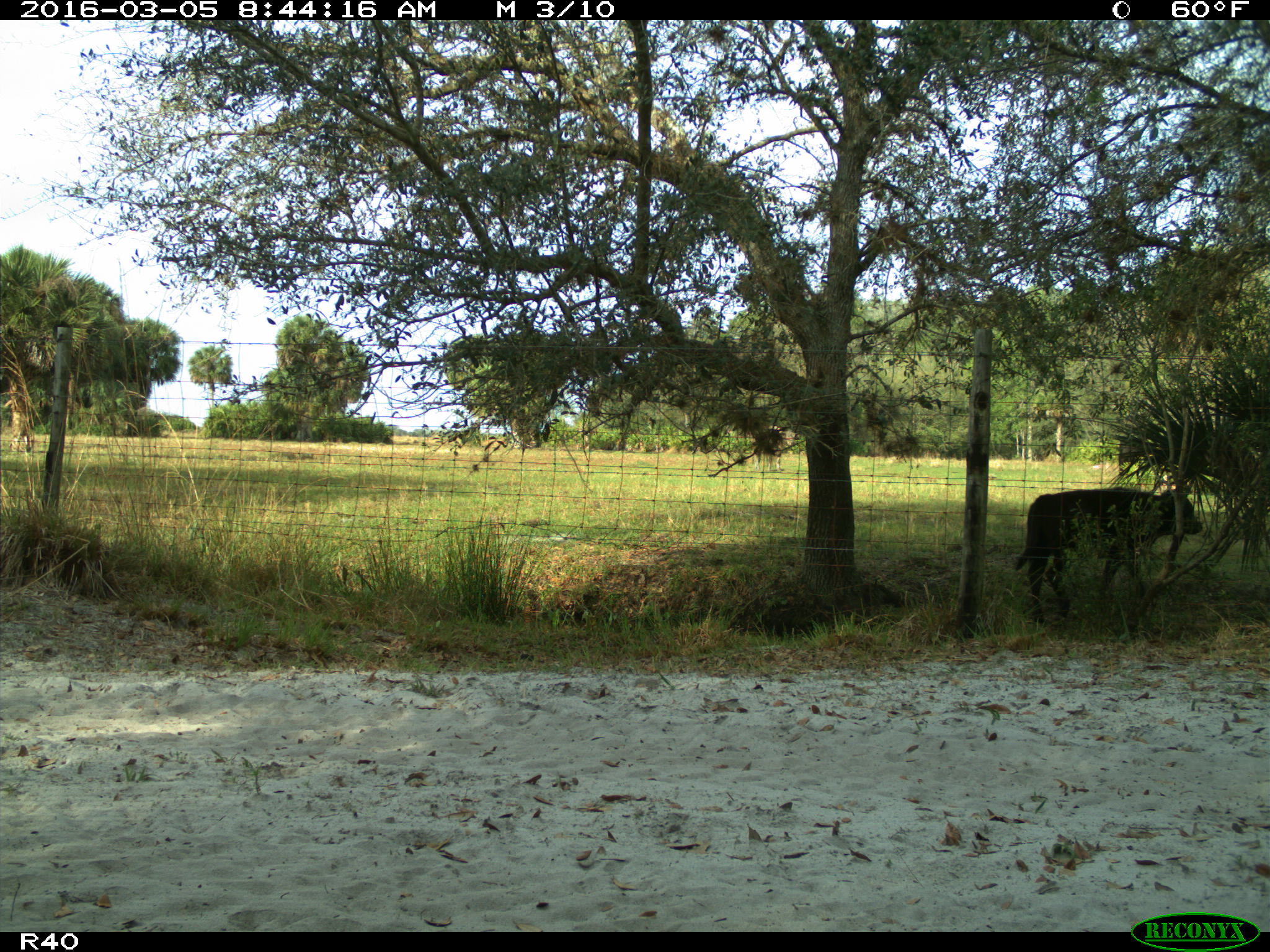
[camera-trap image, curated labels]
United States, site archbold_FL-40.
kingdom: Animalia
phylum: Chordata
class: Mammalia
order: Artiodactyla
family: Bovidae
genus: Bos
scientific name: Bos taurus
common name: domestic cow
Bos taurus (domestic cow).